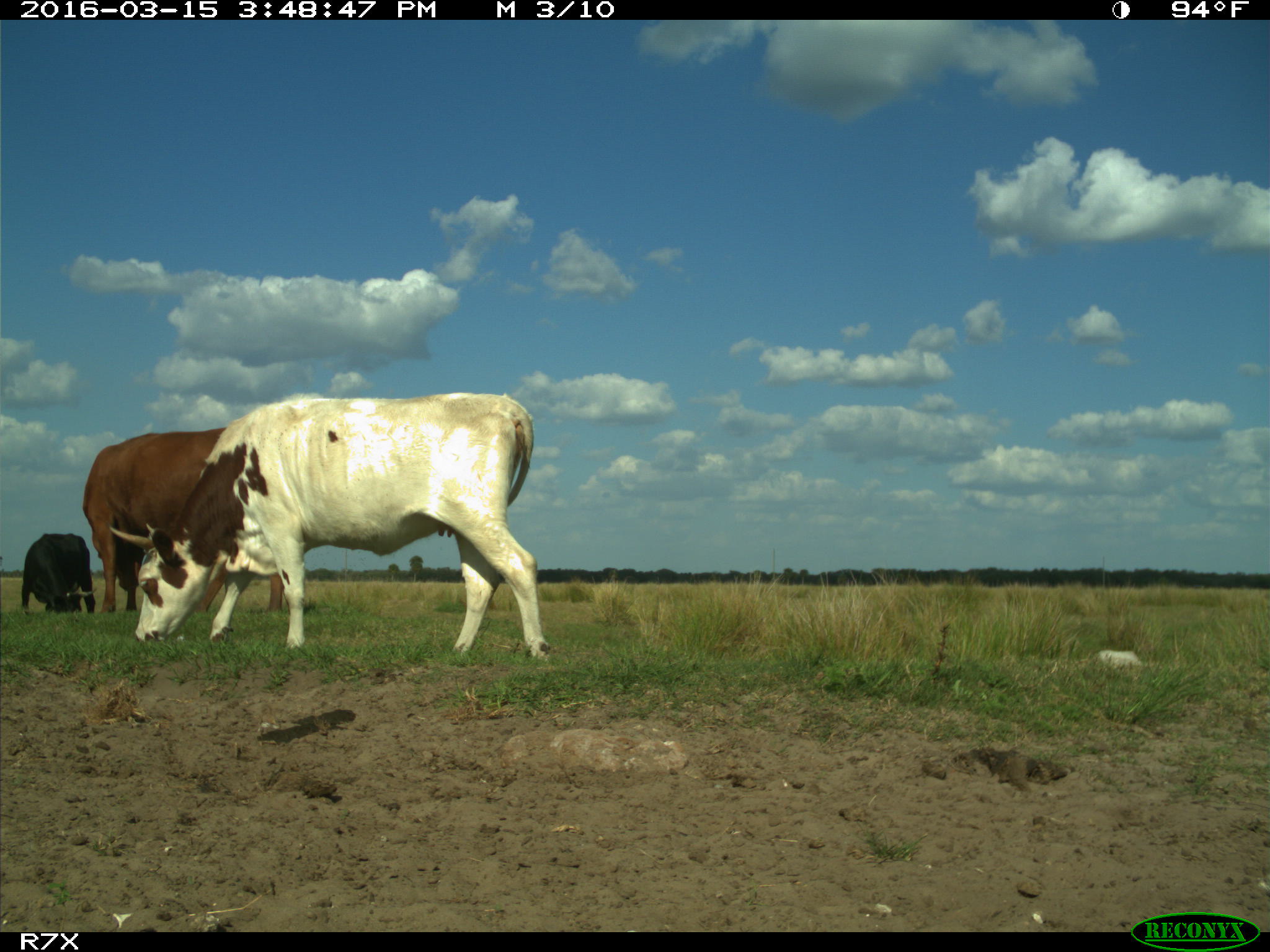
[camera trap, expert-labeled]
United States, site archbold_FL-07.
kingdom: Animalia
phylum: Chordata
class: Mammalia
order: Artiodactyla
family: Bovidae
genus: Bos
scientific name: Bos taurus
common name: domestic cow